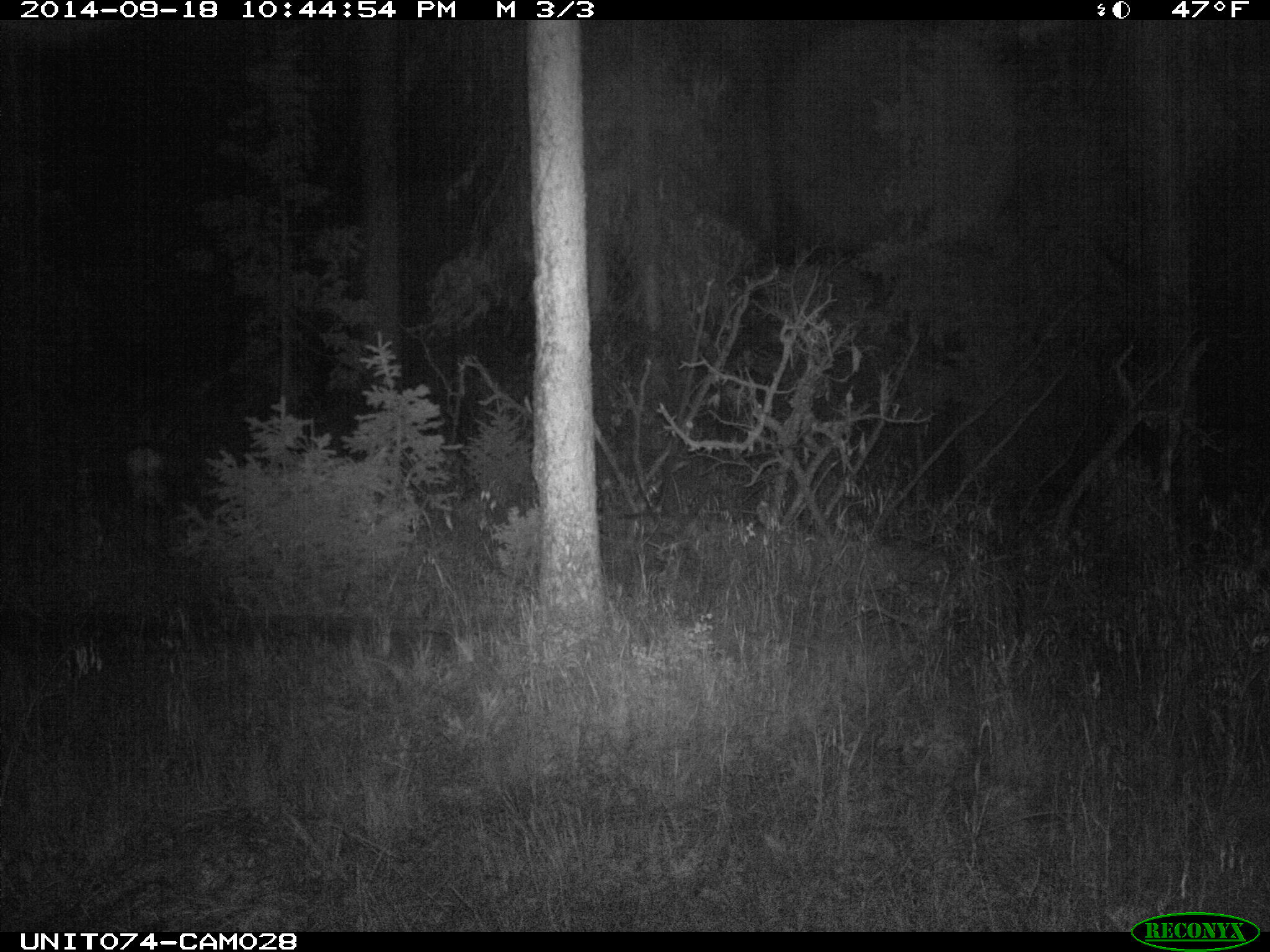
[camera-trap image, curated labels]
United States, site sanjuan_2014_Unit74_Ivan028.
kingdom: Animalia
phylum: Chordata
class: Mammalia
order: Artiodactyla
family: Cervidae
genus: Odocoileus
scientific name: Odocoileus hemionus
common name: mule deer